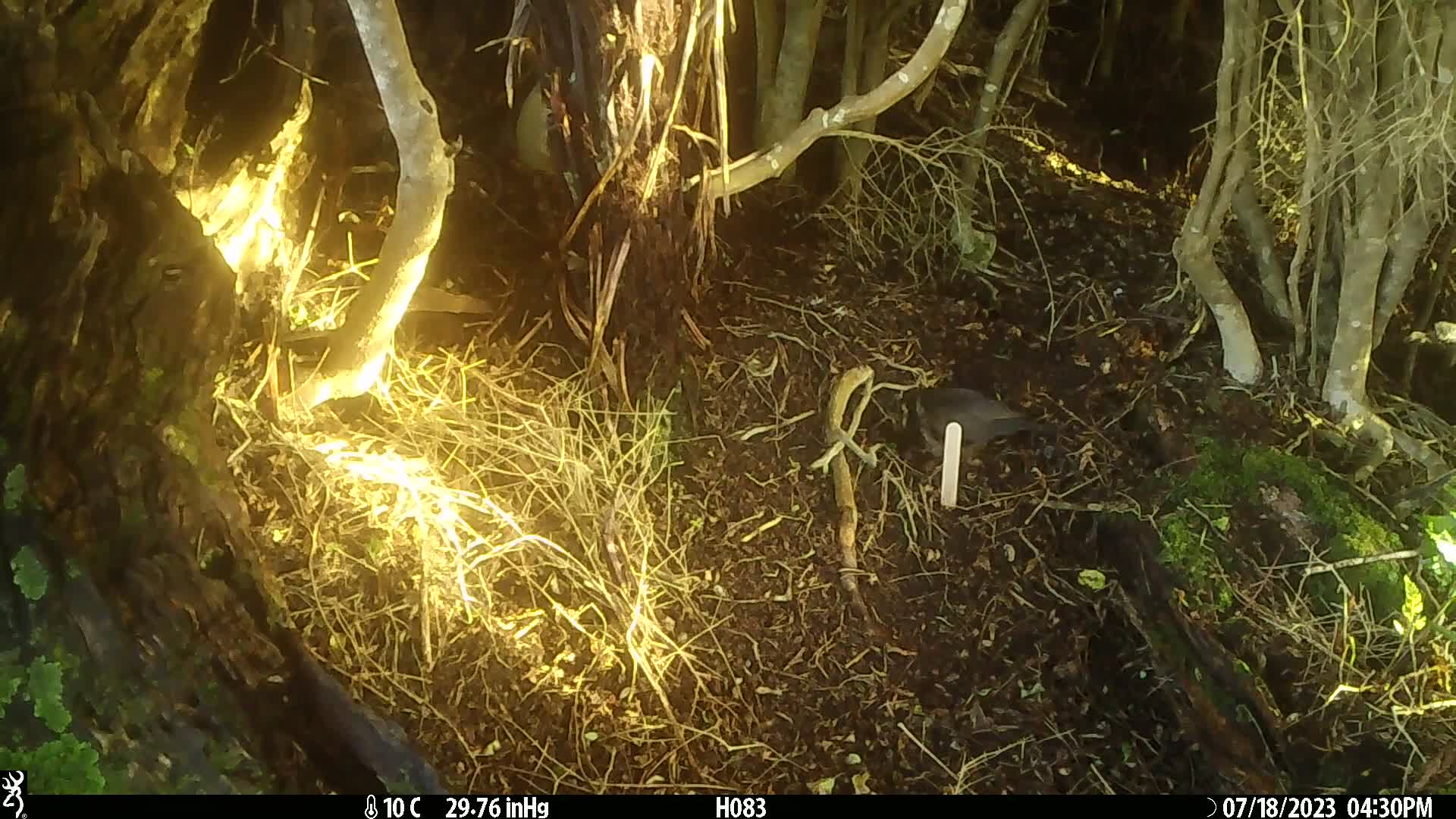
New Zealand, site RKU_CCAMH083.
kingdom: Animalia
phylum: Chordata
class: Aves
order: Passeriformes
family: Turdidae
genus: Turdus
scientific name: Turdus merula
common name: eurasian blackbird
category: blackbird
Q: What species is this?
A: Blackbird (eurasian blackbird) (Turdus merula).